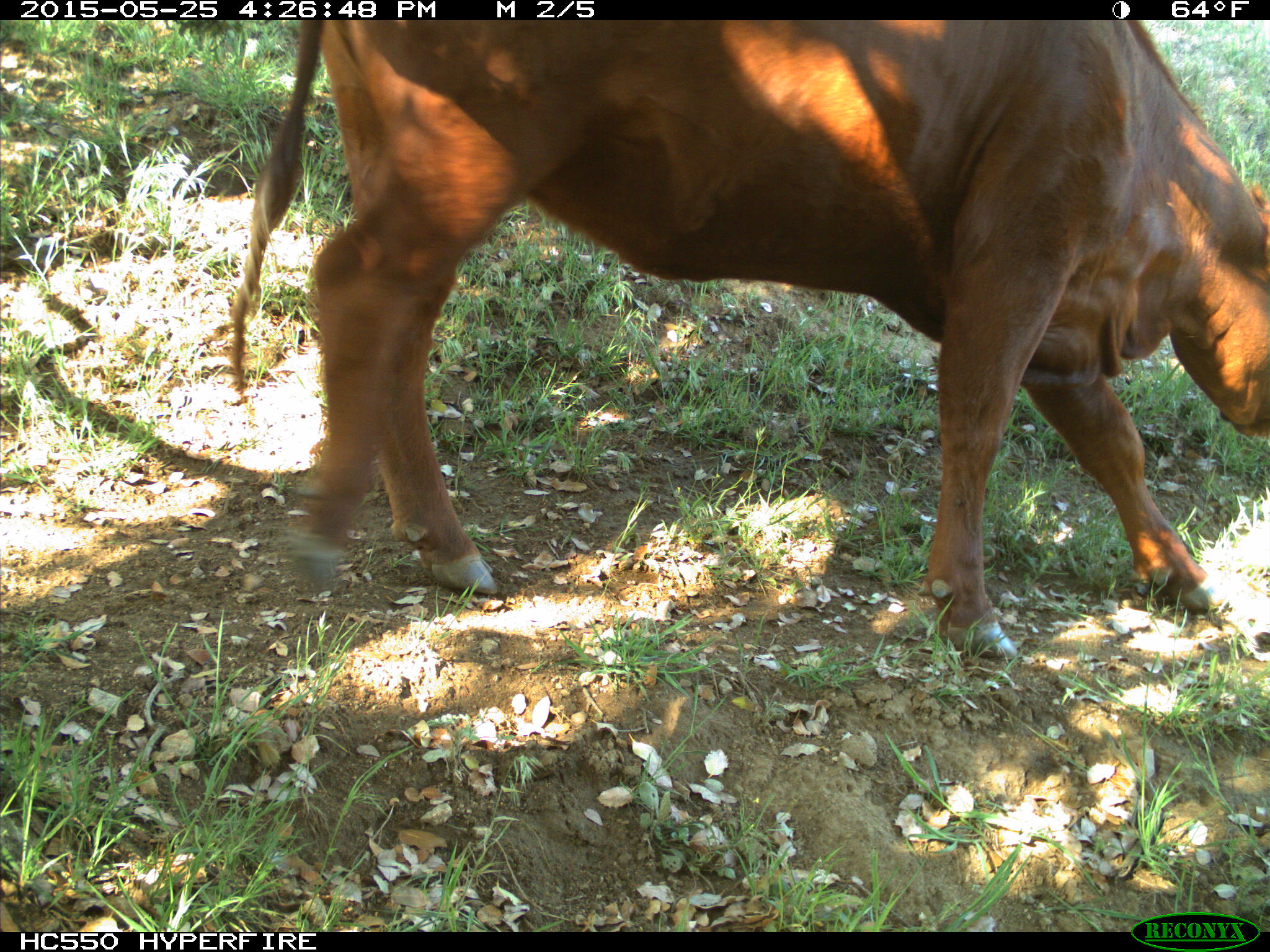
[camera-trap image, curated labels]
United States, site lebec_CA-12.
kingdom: Animalia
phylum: Chordata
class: Mammalia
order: Artiodactyla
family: Bovidae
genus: Bos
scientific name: Bos taurus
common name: domestic cow